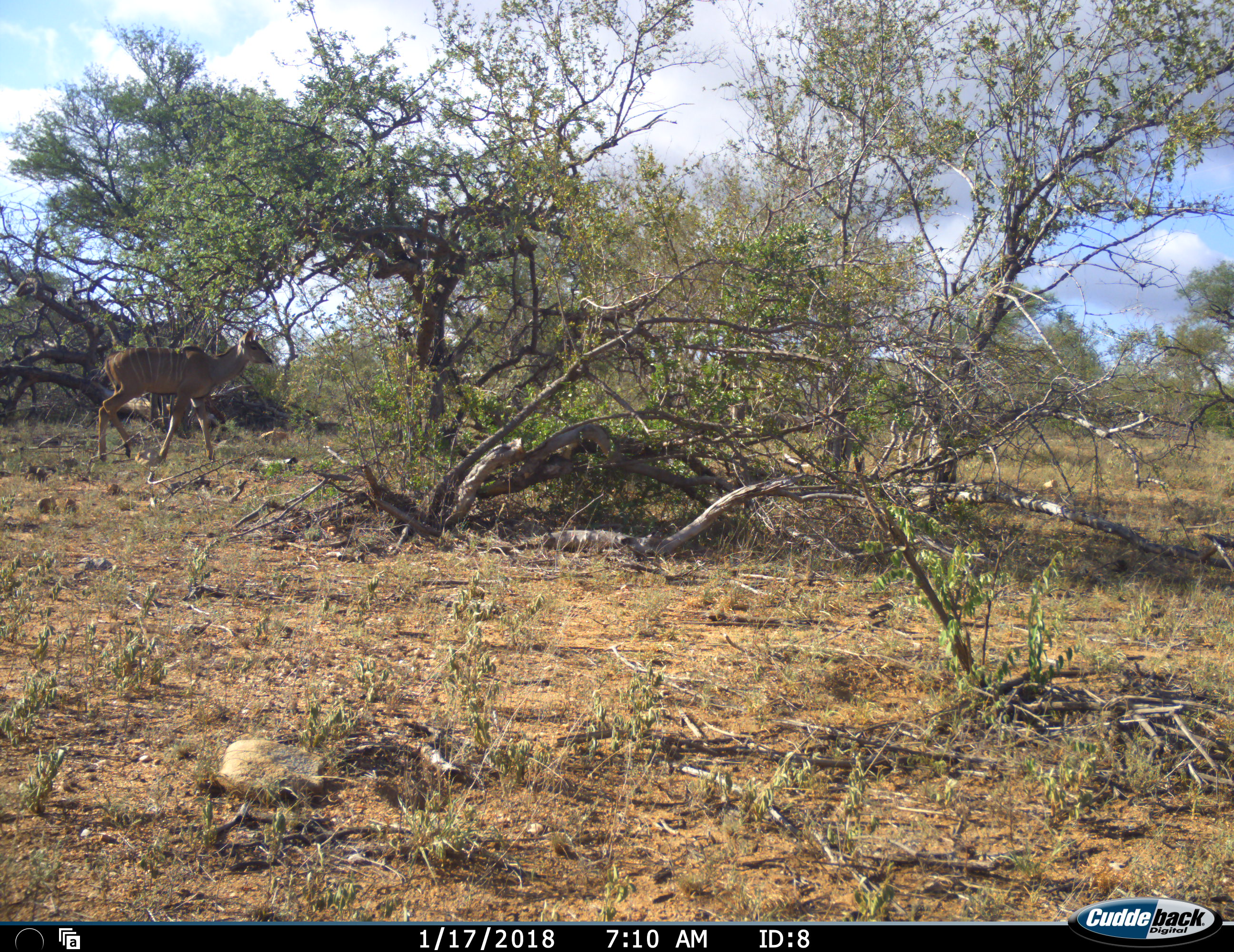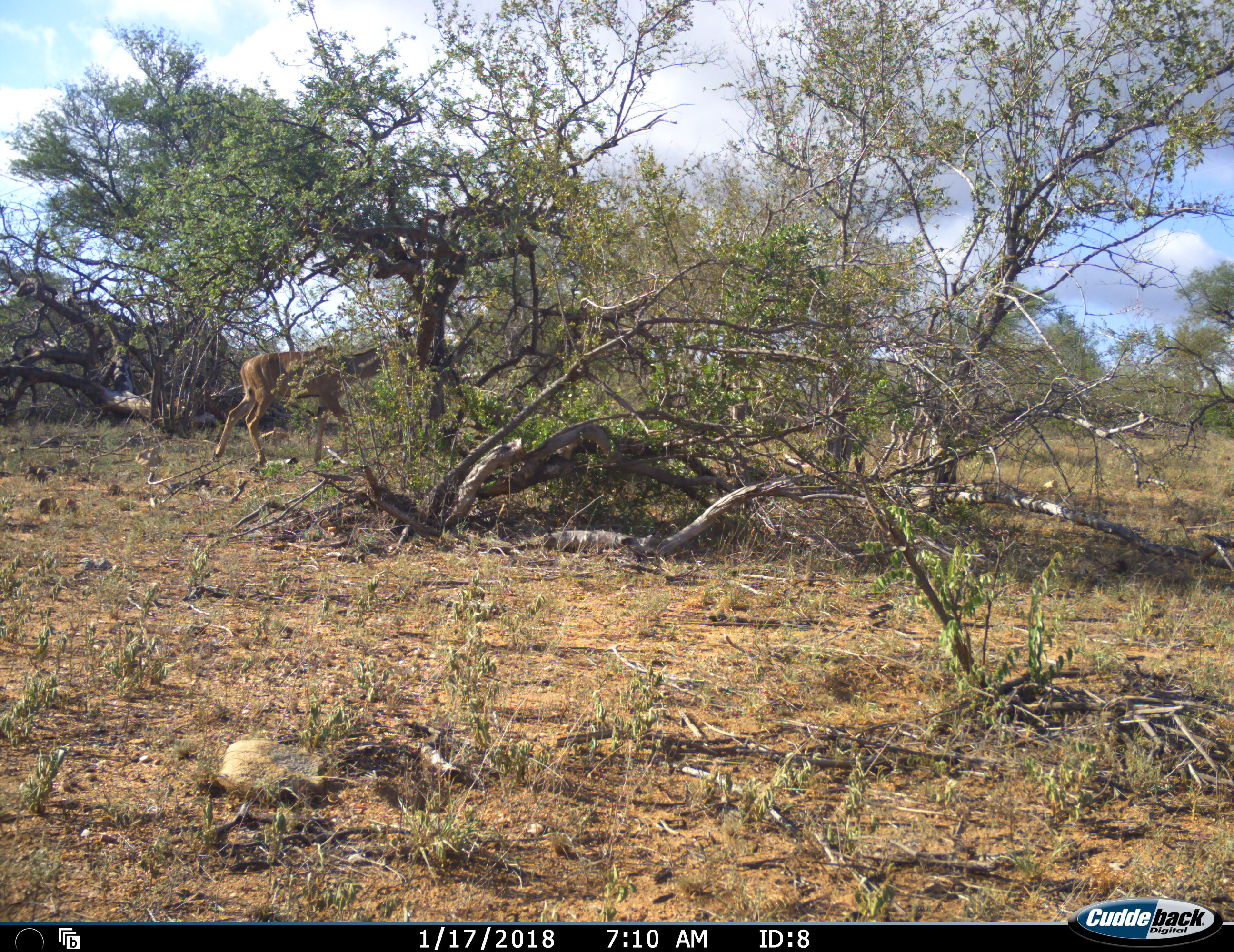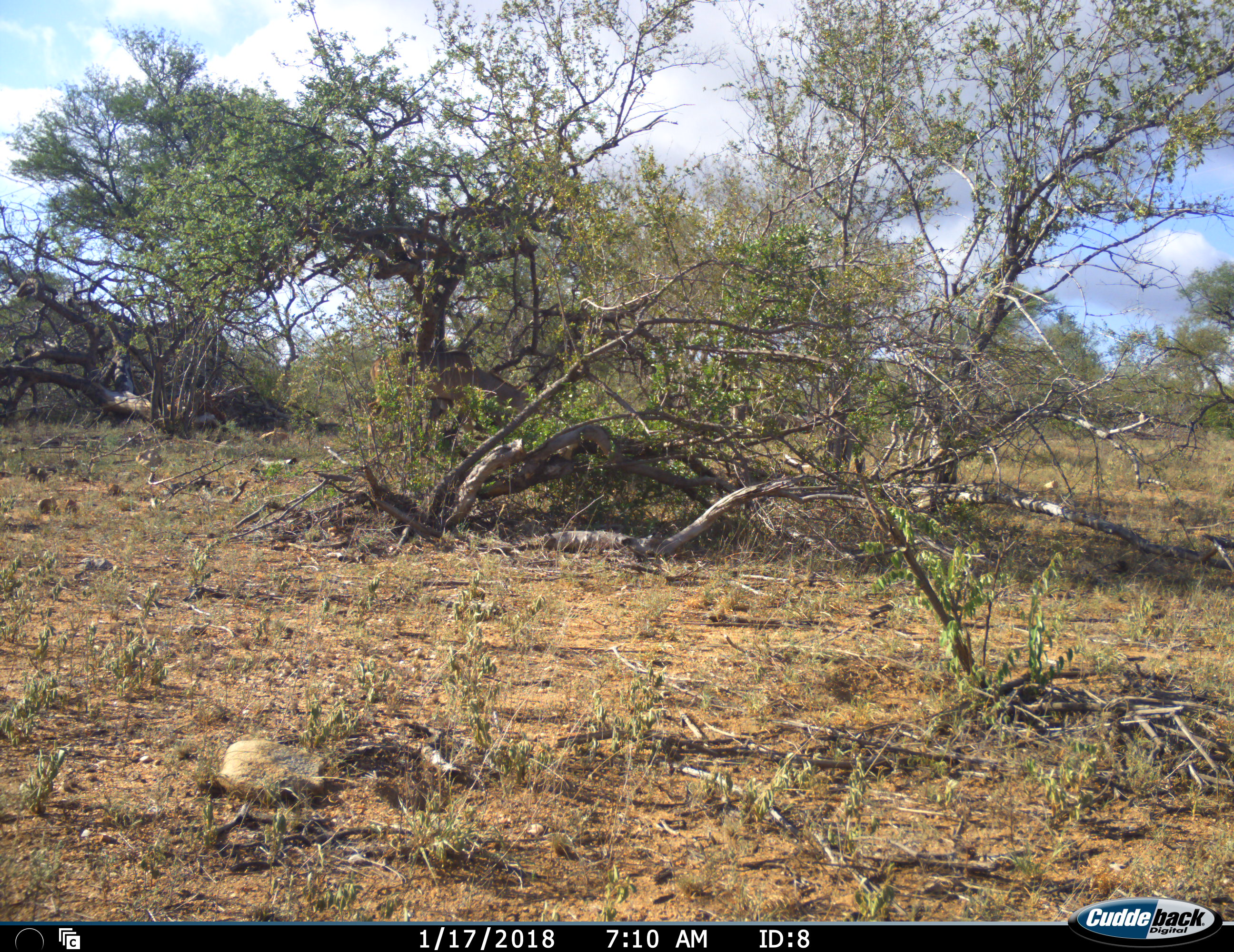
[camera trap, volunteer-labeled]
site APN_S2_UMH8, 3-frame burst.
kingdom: Animalia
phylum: Chordata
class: Mammalia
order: Artiodactyla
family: Bovidae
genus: Tragelaphus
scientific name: Tragelaphus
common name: kudu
Kudu (Tragelaphus), count 1. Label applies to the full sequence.